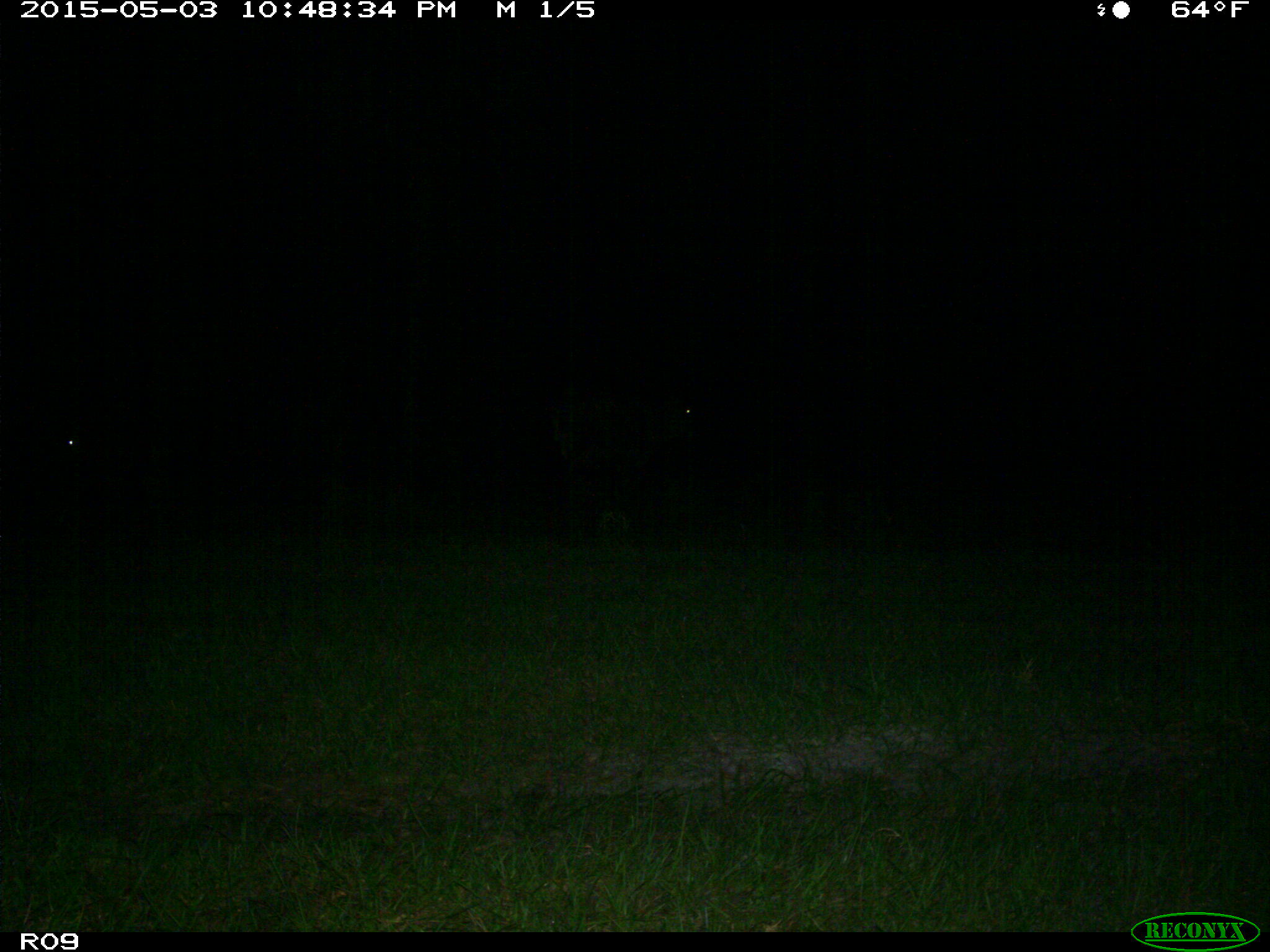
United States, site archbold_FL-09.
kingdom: Animalia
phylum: Chordata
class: Mammalia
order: Artiodactyla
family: Bovidae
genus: Bos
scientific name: Bos taurus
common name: domestic cow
Bos taurus (domestic cow).